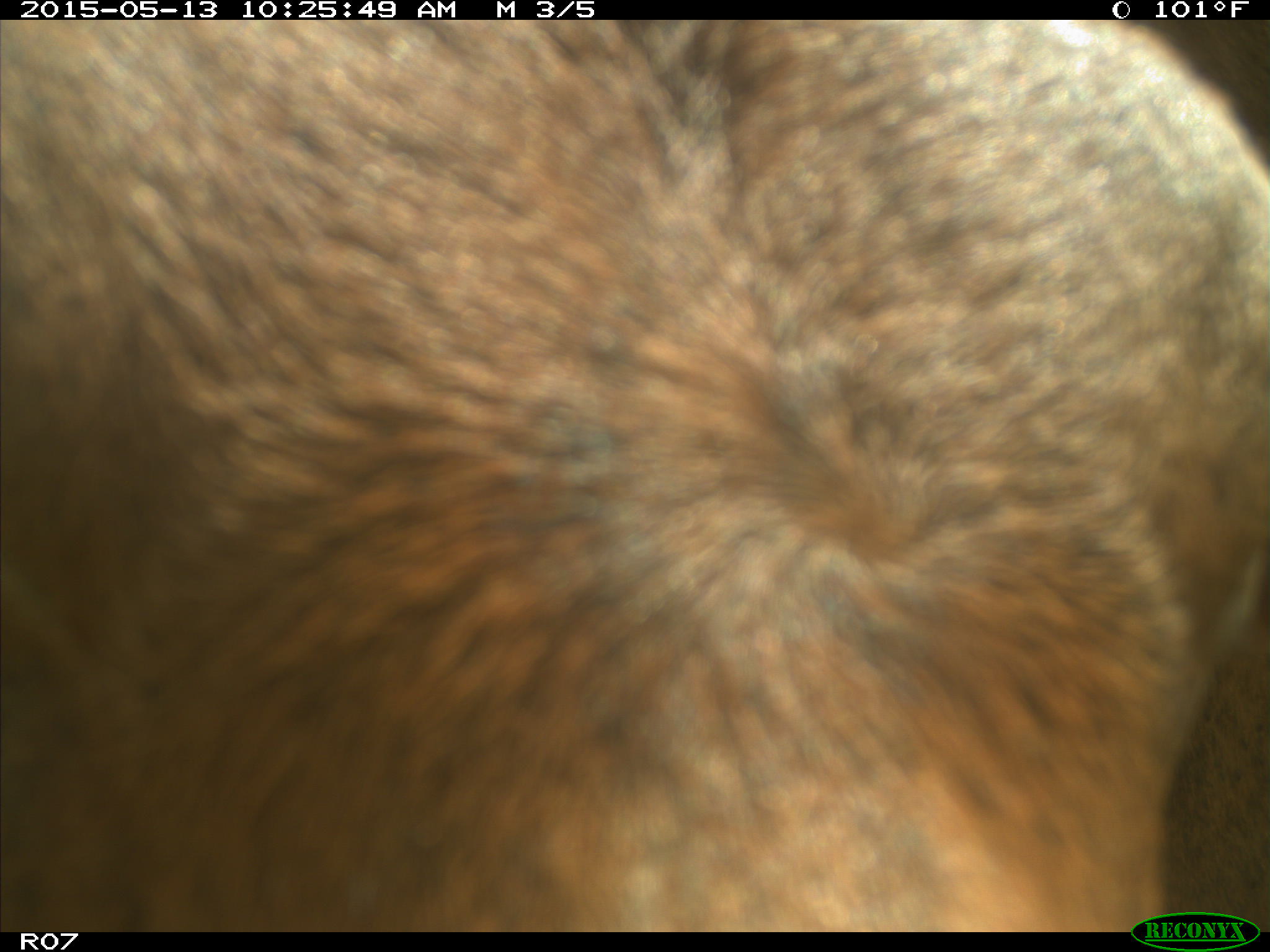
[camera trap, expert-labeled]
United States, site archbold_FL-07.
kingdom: Animalia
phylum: Chordata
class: Mammalia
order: Artiodactyla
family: Bovidae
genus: Bos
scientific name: Bos taurus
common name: domestic cow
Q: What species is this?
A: Bos taurus (domestic cow).